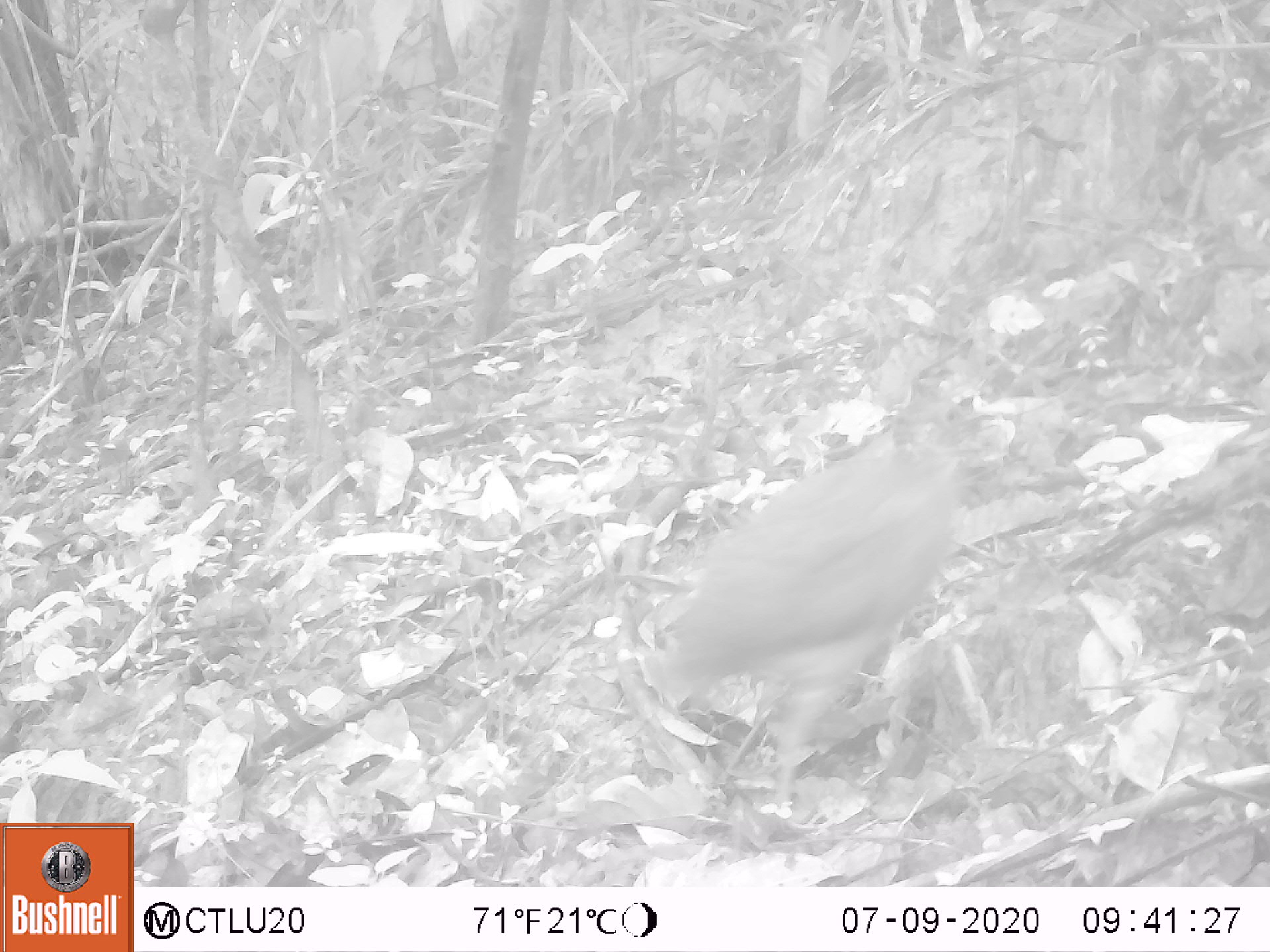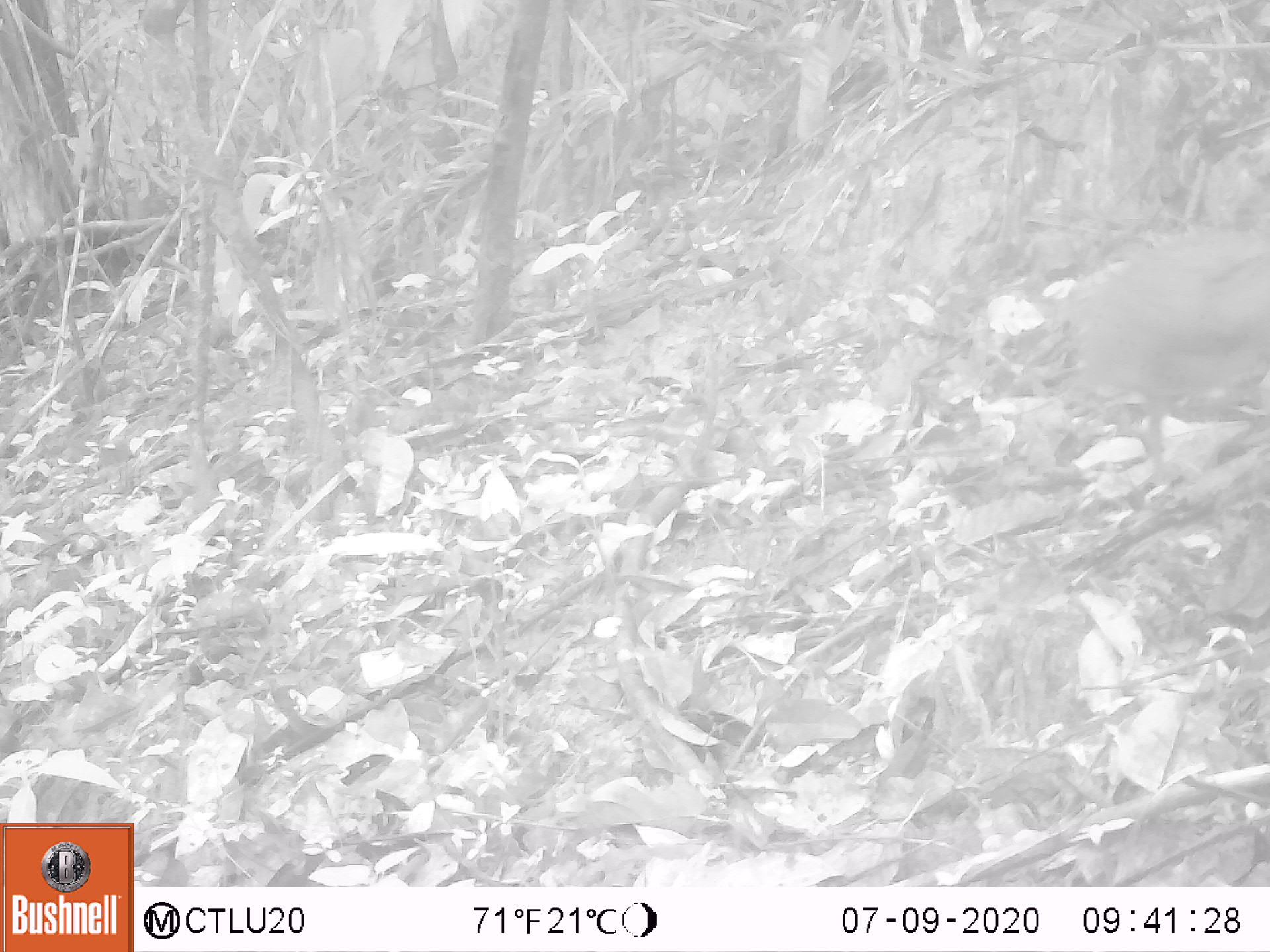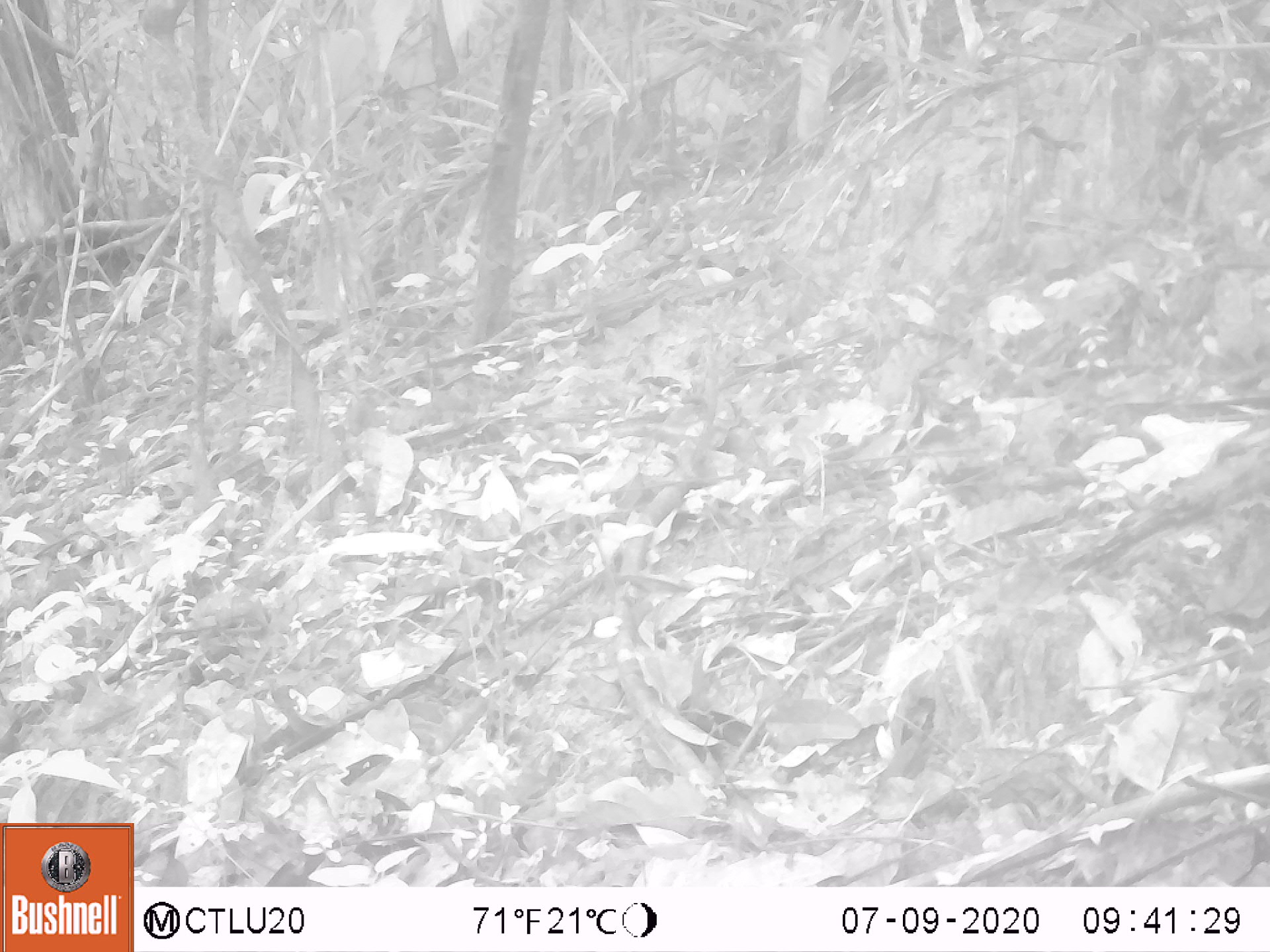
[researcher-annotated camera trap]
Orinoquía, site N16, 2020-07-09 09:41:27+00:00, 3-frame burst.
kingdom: Animalia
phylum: Chordata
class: Aves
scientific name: Aves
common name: bird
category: unknown bird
Unknown bird (bird) (Aves).